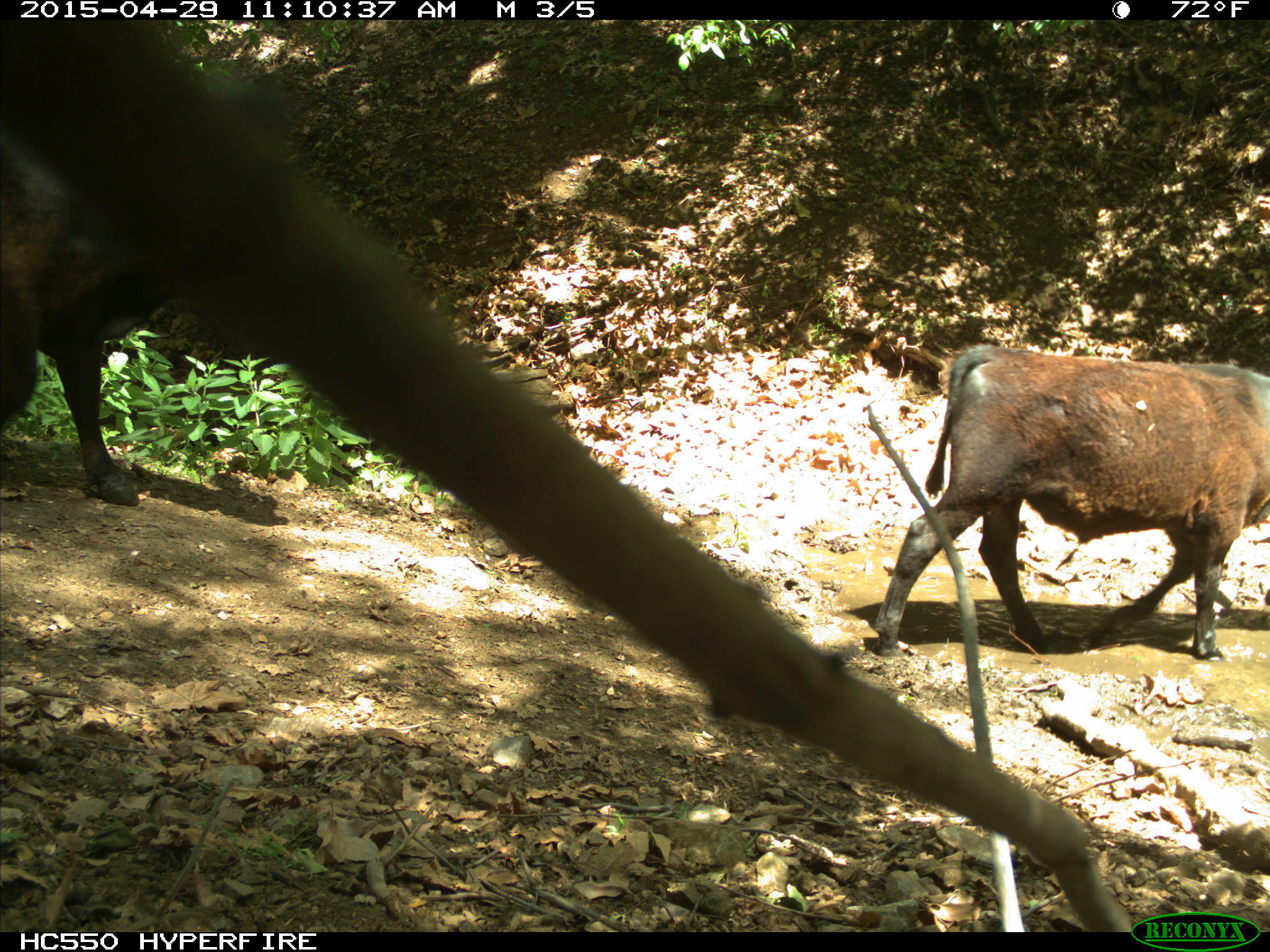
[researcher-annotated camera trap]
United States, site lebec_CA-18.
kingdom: Animalia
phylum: Chordata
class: Mammalia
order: Artiodactyla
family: Bovidae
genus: Bos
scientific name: Bos taurus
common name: domestic cow